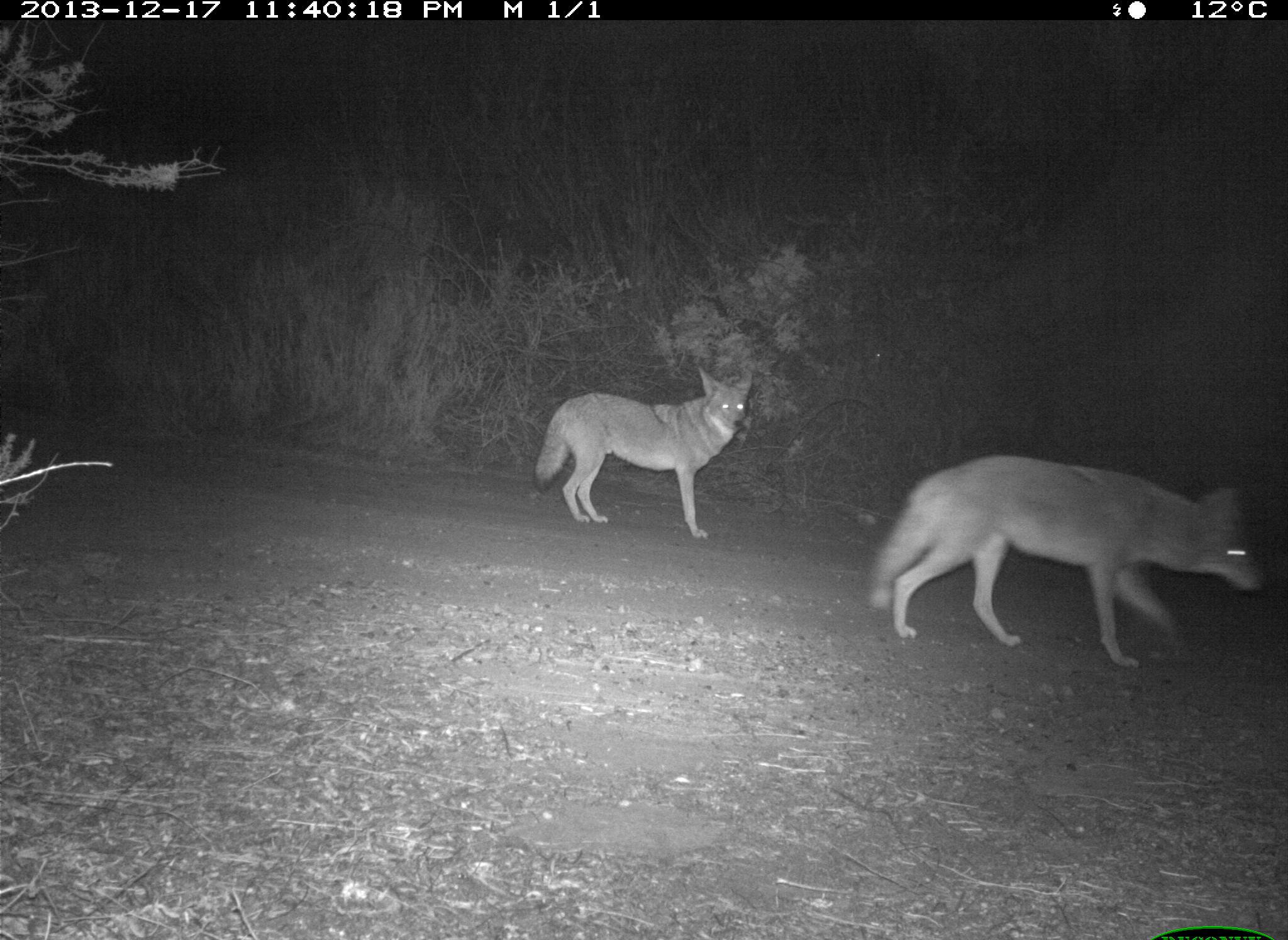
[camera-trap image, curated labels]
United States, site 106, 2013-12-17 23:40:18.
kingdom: Animalia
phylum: Chordata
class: Mammalia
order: Carnivora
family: Canidae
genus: Canis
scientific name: Canis latrans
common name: coyote